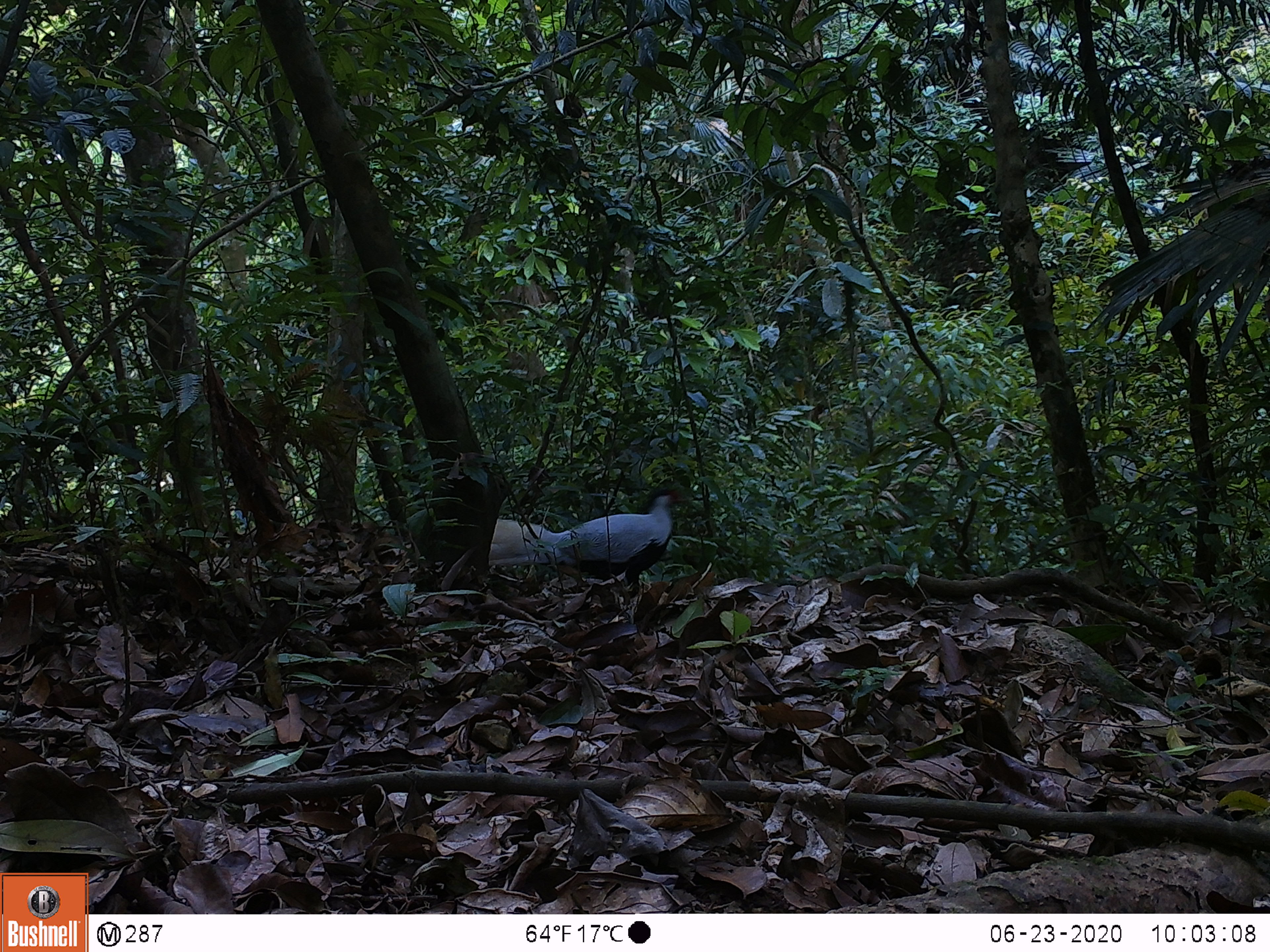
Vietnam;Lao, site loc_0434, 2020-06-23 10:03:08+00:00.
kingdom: Animalia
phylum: Chordata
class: Aves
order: Galliformes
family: Phasianidae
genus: Lophura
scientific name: Lophura nycthemera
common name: silver pheasant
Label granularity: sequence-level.